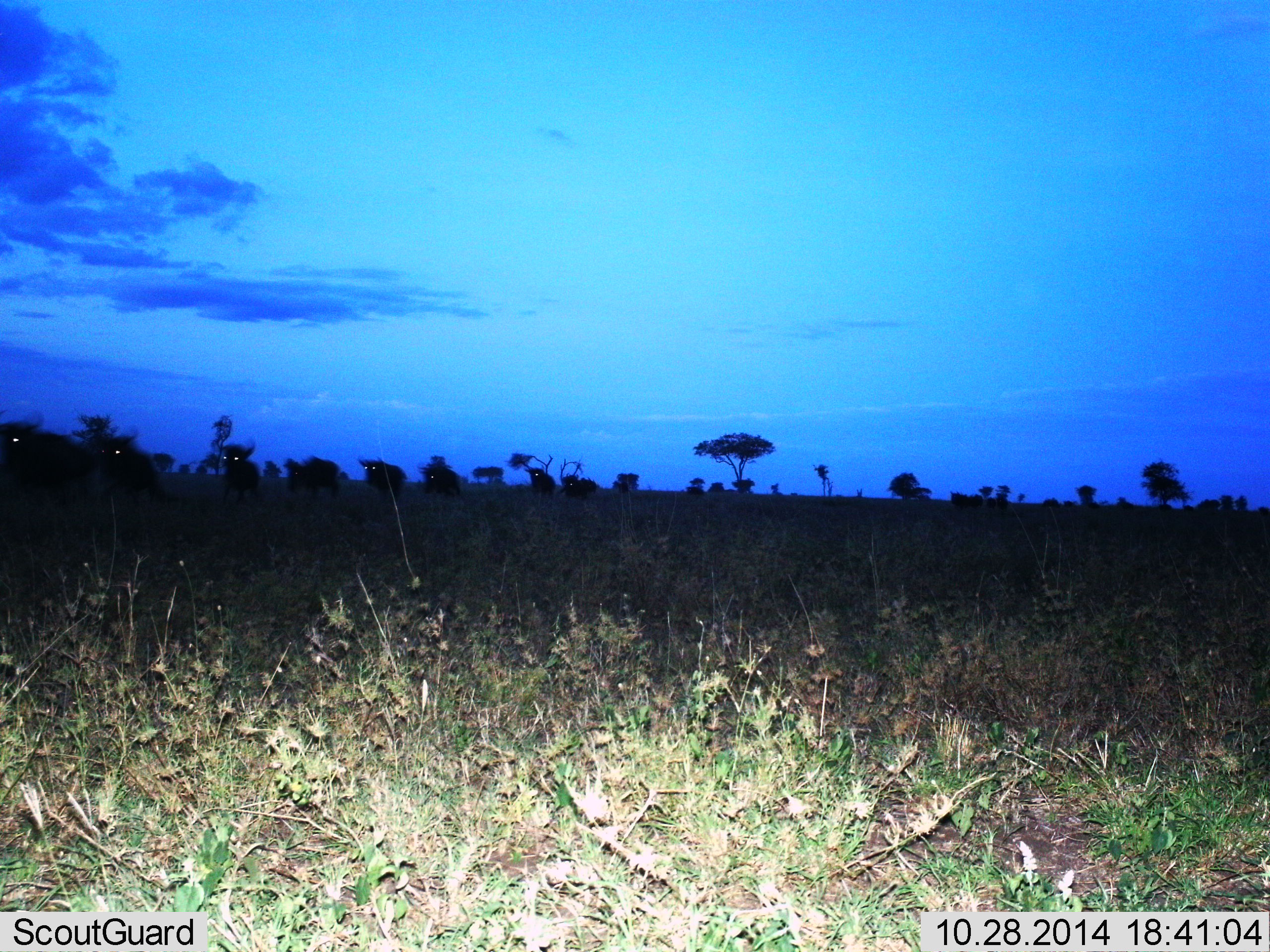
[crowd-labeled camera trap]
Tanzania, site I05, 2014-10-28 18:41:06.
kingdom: Animalia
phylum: Chordata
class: Mammalia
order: Artiodactyla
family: Bovidae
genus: Connochaetes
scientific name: Connochaetes taurinus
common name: blue wildebeest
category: wildebeest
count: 10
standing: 0%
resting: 0%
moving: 100%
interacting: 0%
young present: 0%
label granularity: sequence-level